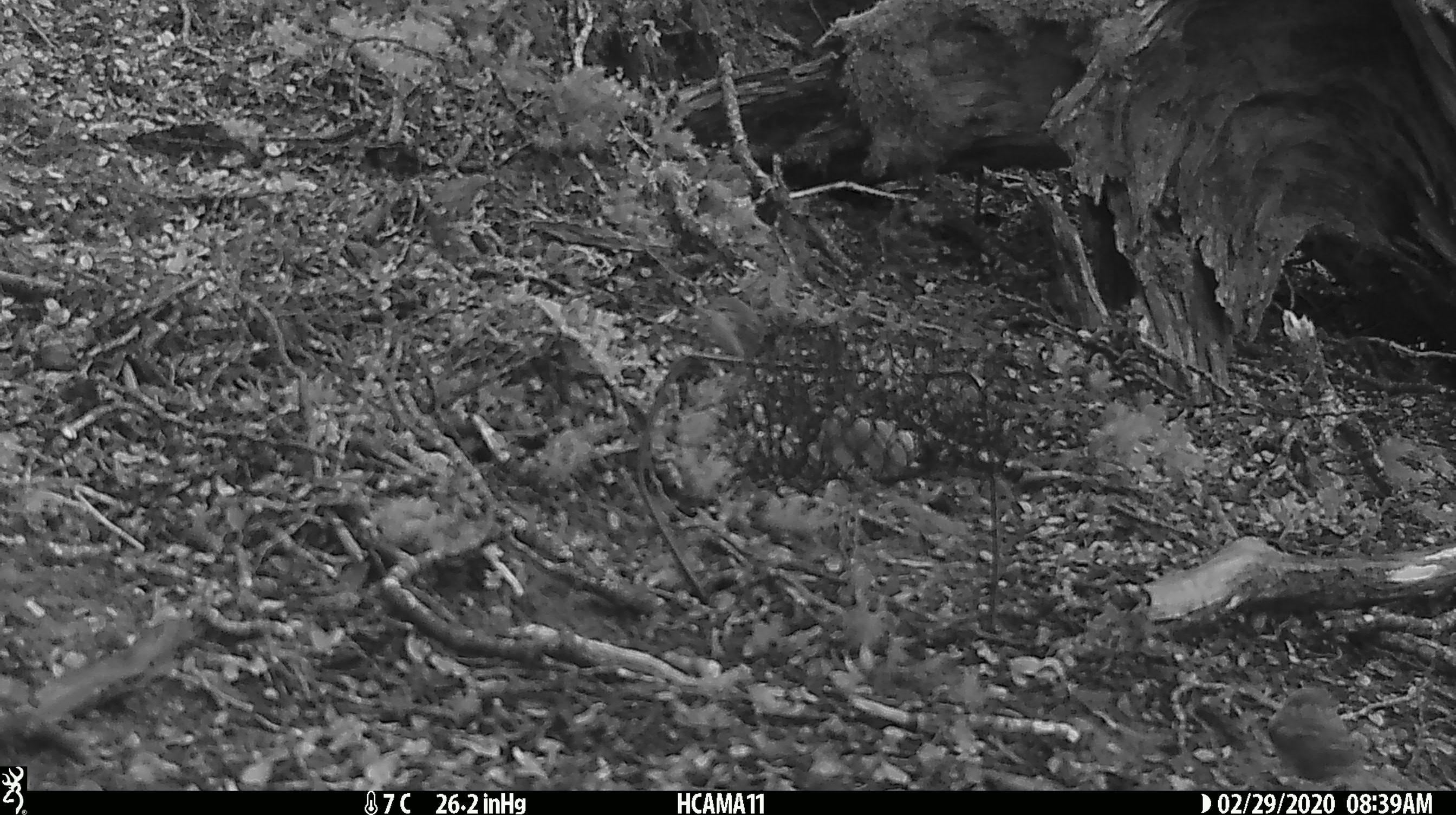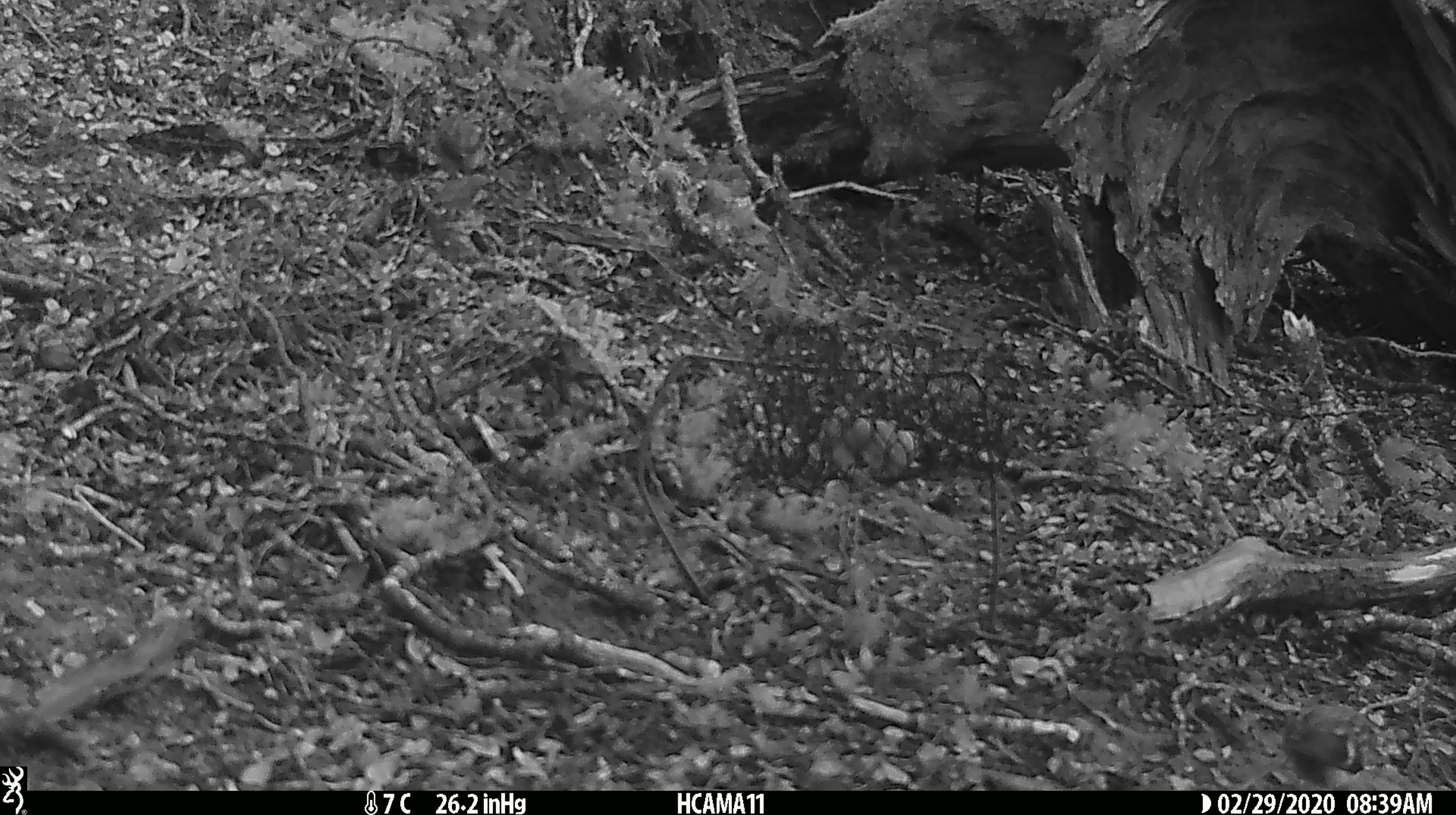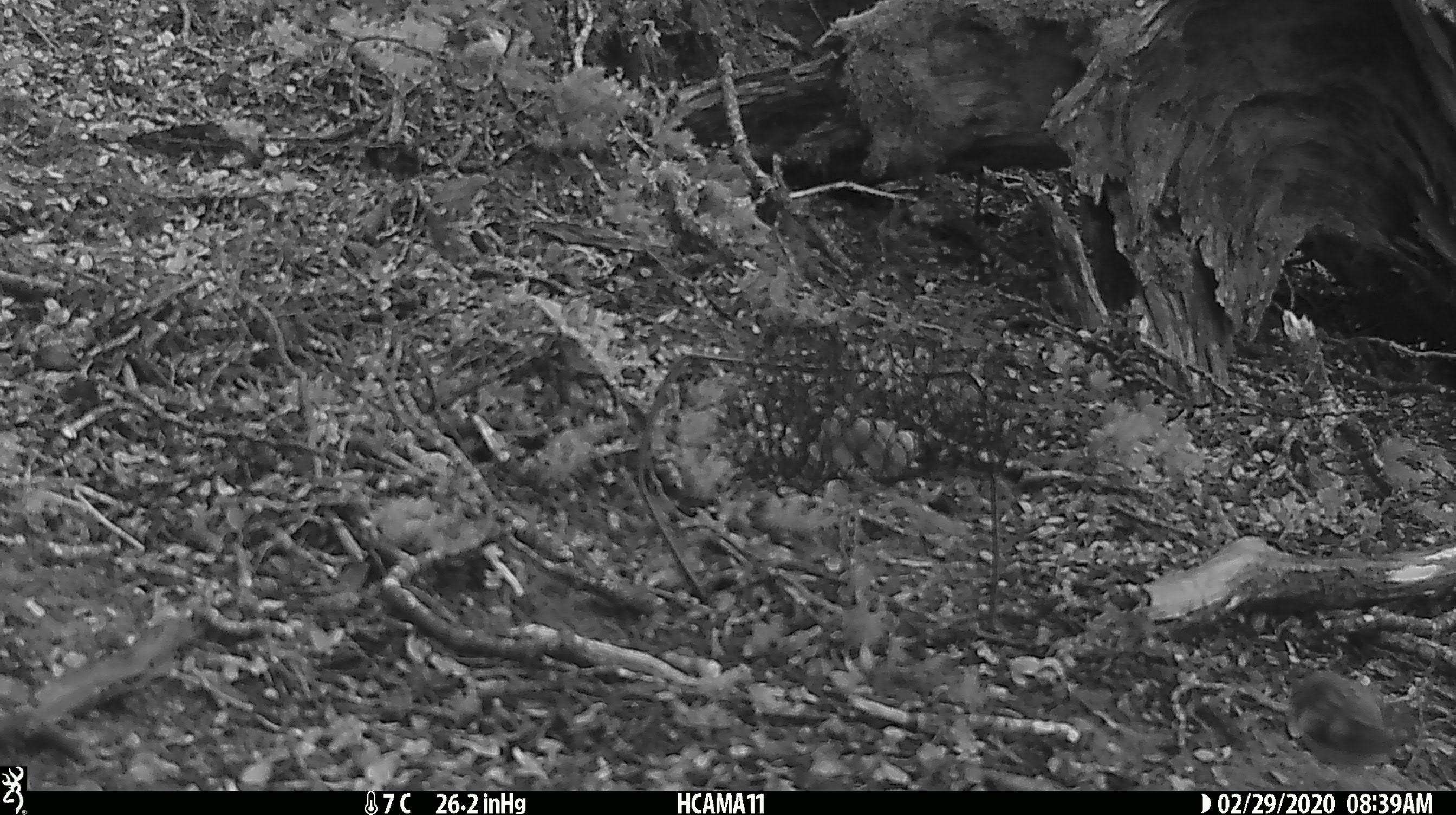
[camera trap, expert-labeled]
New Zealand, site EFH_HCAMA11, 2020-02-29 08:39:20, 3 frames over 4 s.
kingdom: Animalia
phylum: Chordata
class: Aves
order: Passeriformes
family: Acanthisittidae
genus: Acanthisitta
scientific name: Acanthisitta chloris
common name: rifleman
Rifleman (Acanthisitta chloris).